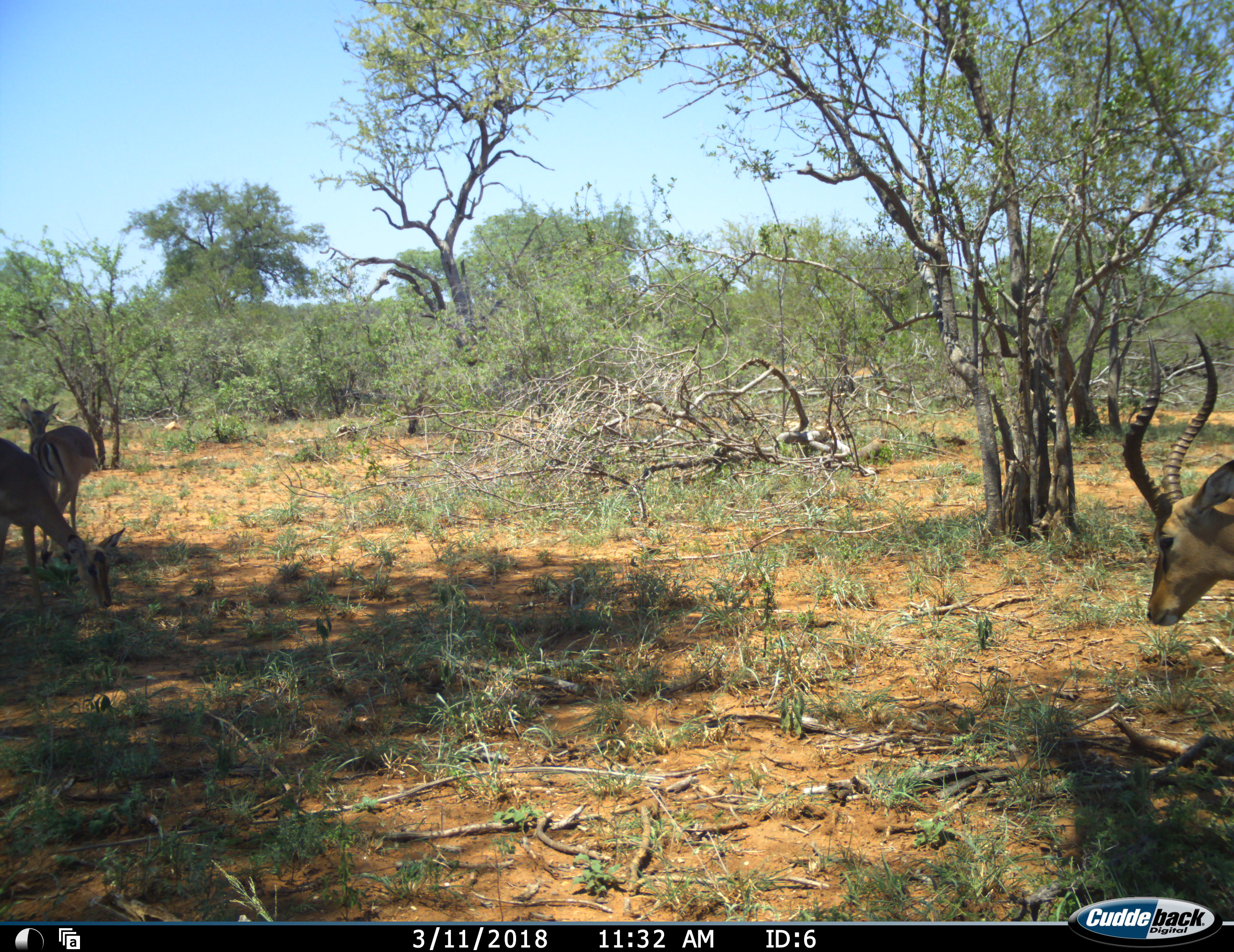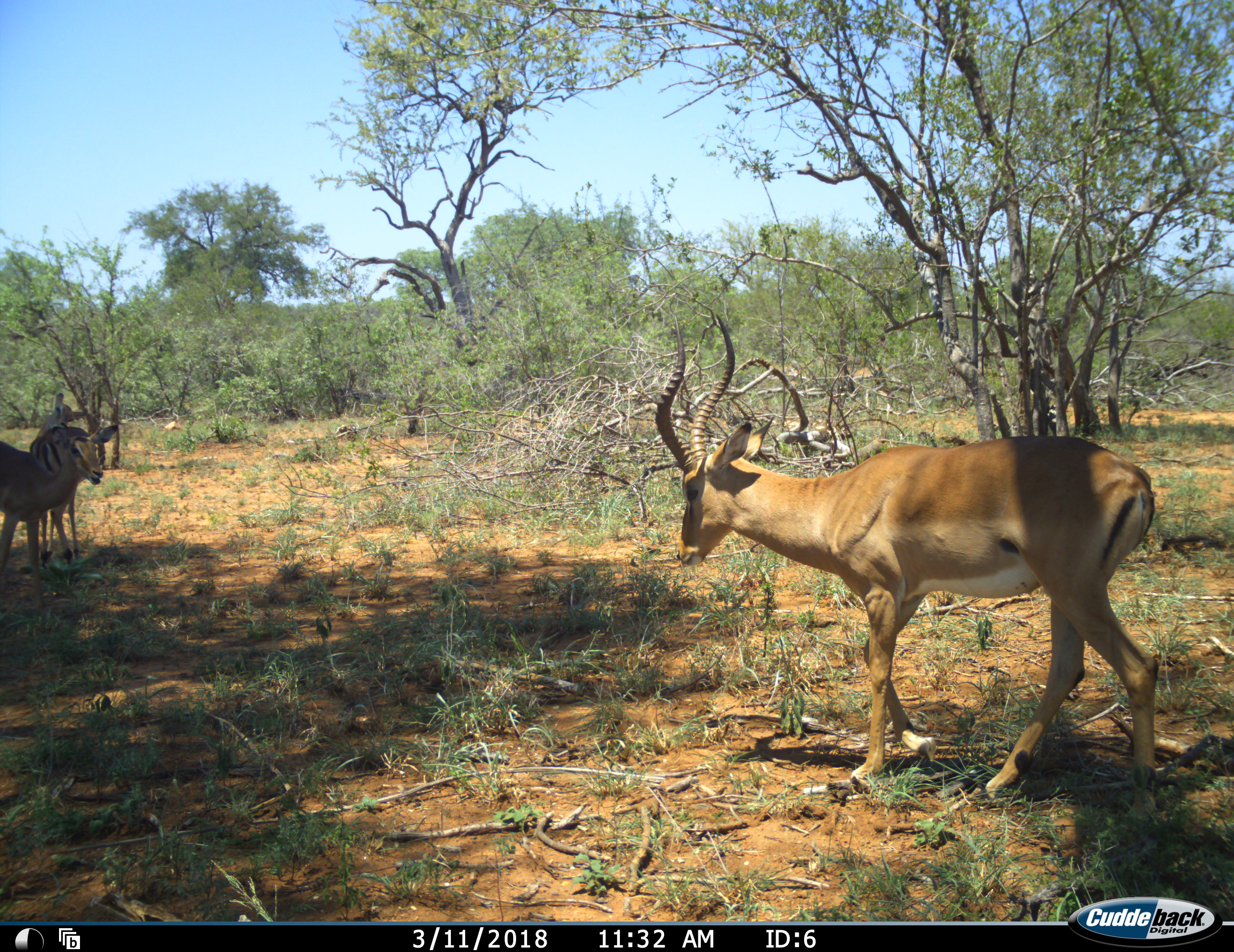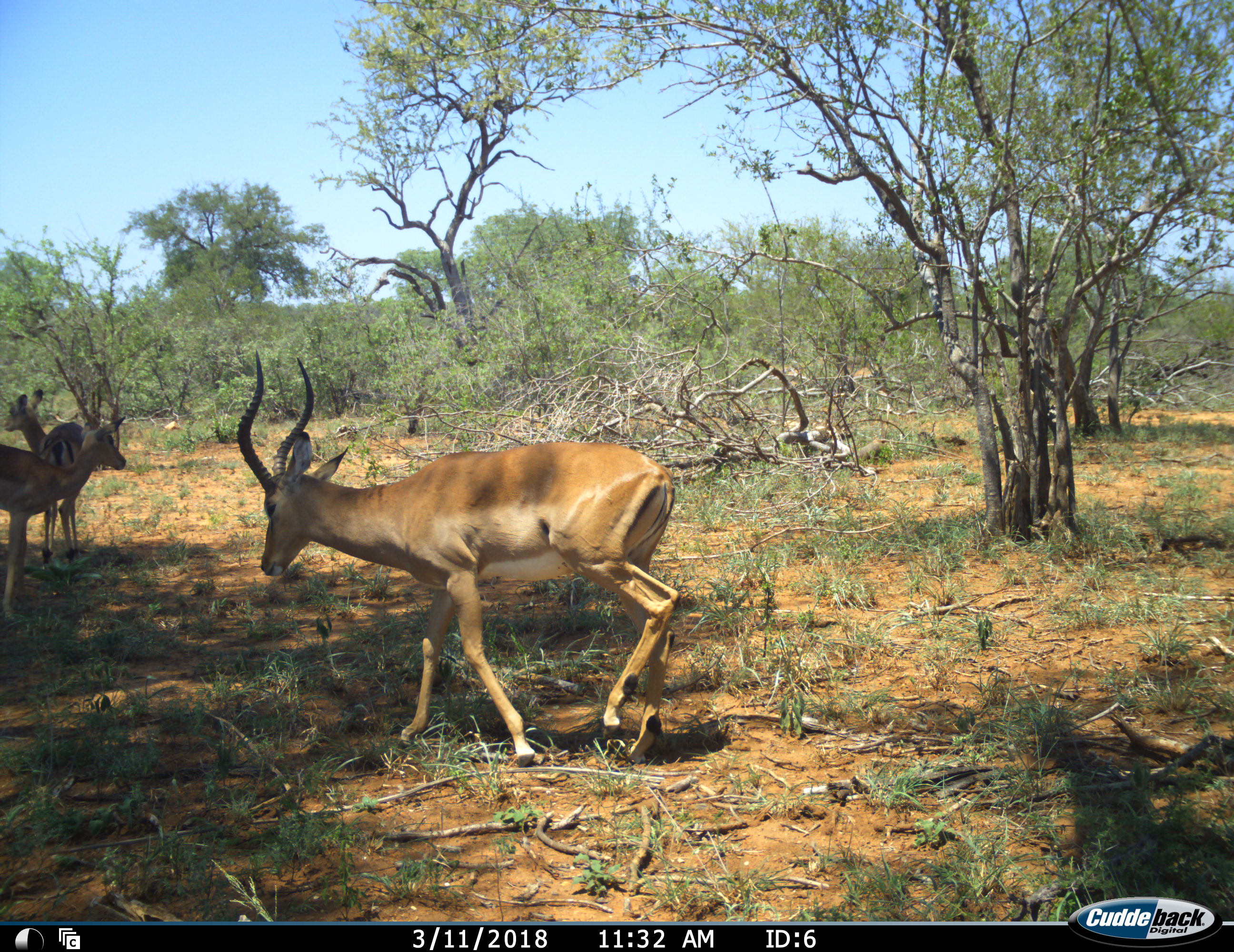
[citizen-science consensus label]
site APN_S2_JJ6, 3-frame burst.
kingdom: Animalia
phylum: Chordata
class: Mammalia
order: Artiodactyla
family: Bovidae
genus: Aepyceros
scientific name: Aepyceros melampus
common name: impala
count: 3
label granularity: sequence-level